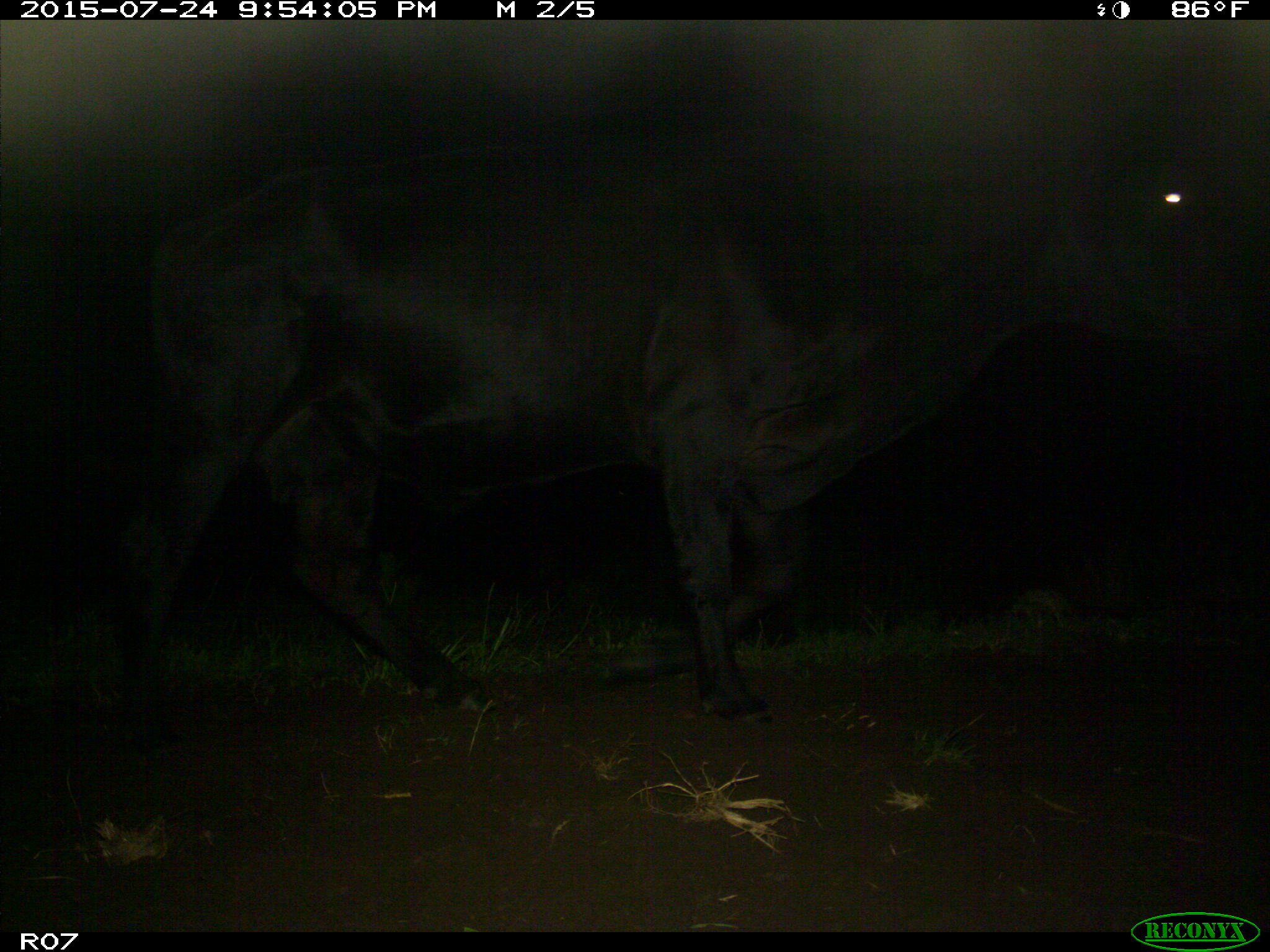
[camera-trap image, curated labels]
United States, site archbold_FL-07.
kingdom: Animalia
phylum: Chordata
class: Mammalia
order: Artiodactyla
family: Bovidae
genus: Bos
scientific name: Bos taurus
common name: domestic cow